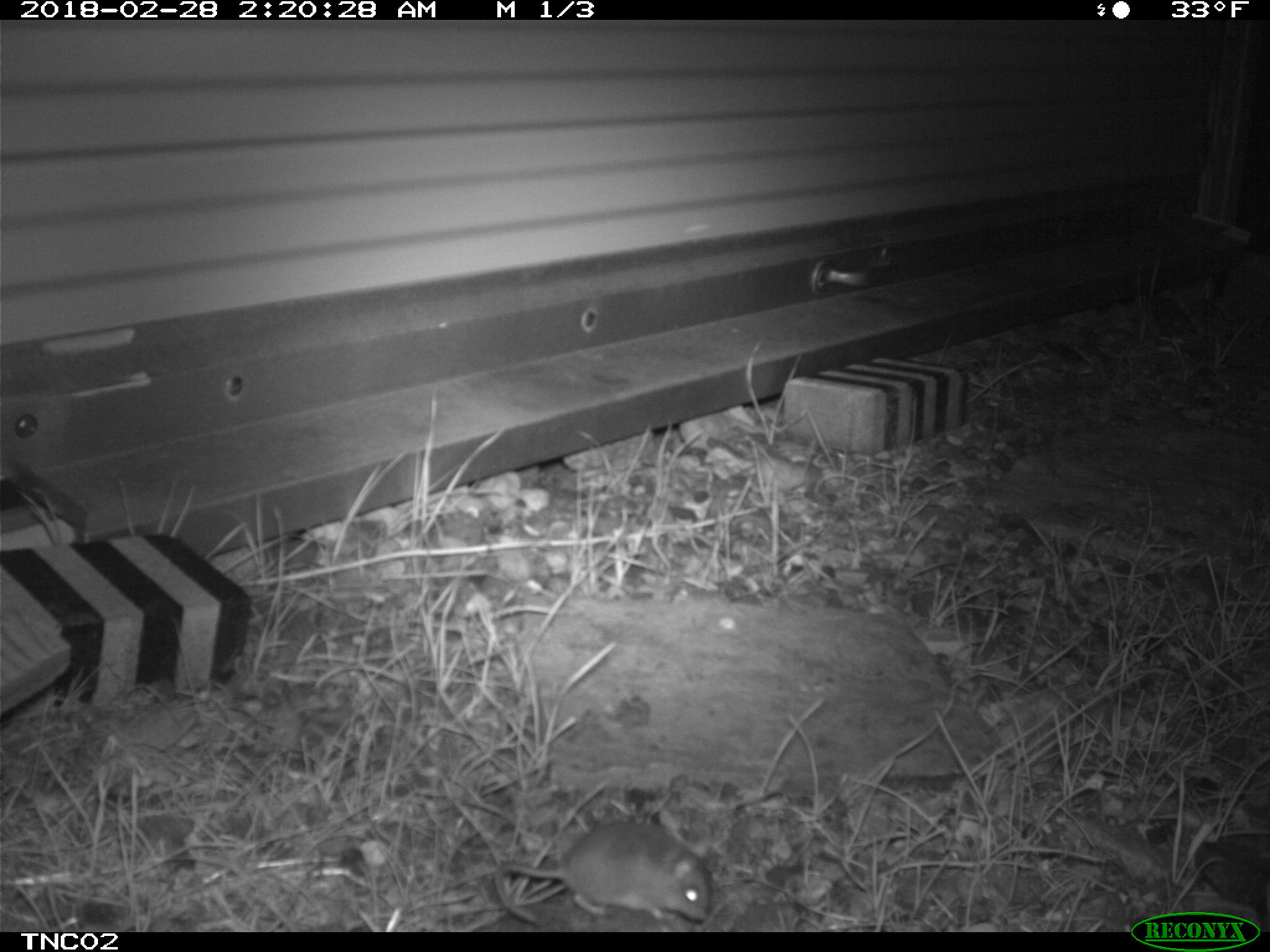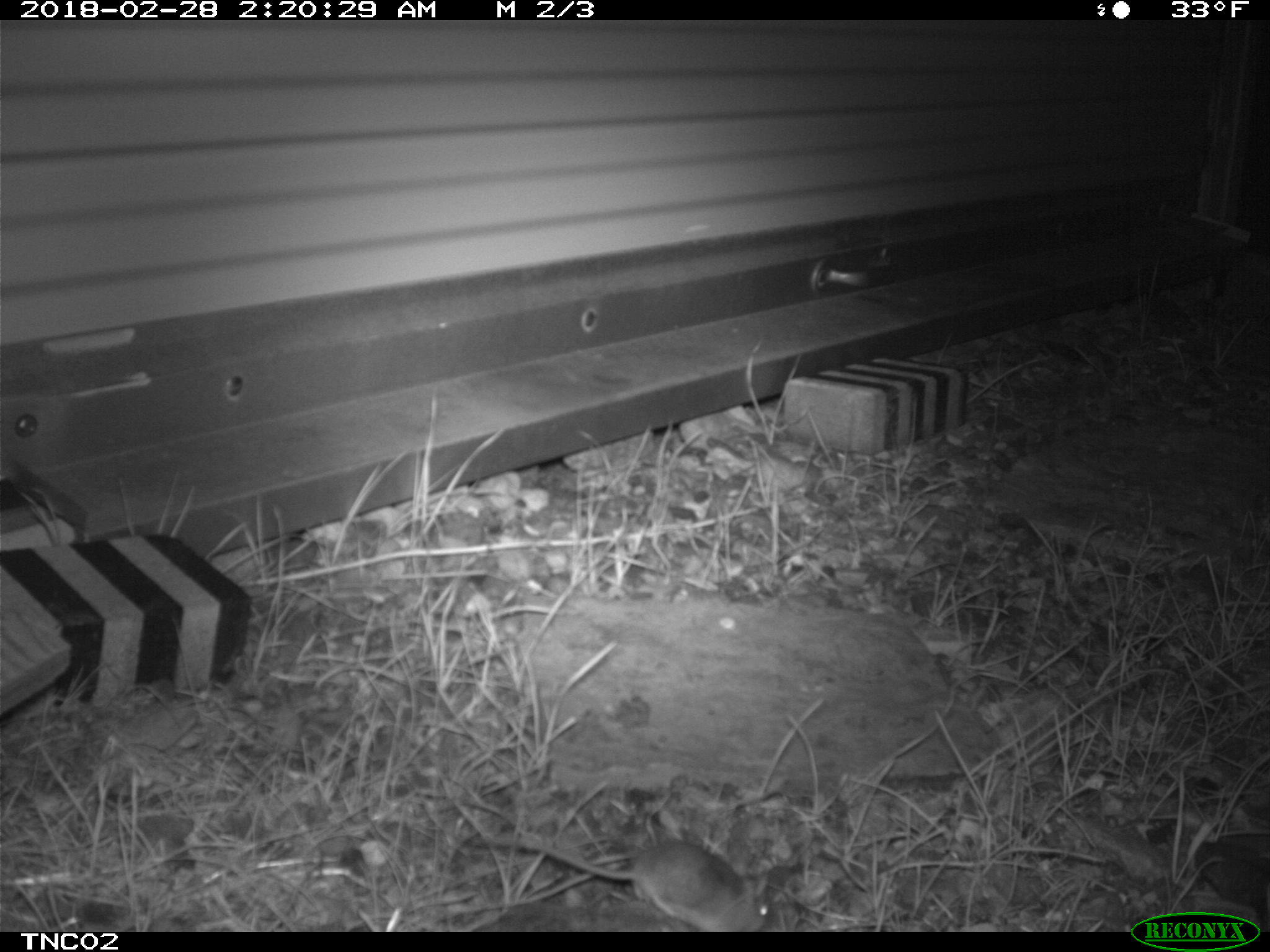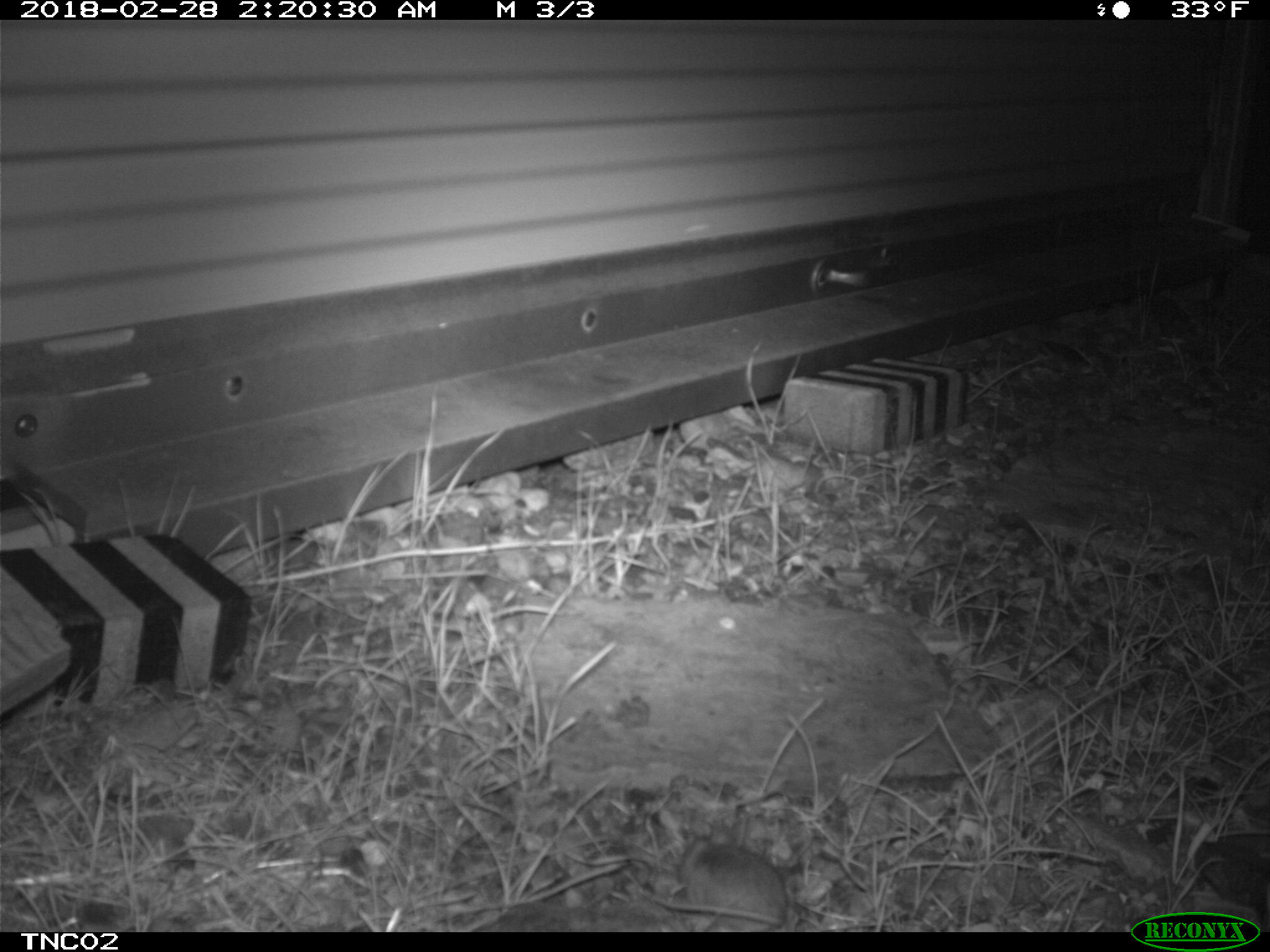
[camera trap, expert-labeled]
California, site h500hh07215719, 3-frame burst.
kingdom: Animalia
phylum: Chordata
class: Mammalia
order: Rodentia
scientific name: Rodentia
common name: rodent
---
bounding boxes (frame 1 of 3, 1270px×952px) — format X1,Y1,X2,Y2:
rodent: 499,819,711,923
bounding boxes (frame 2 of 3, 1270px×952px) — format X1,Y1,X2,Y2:
rodent: 469,835,770,931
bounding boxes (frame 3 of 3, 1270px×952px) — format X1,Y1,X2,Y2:
rodent: 655,830,790,932